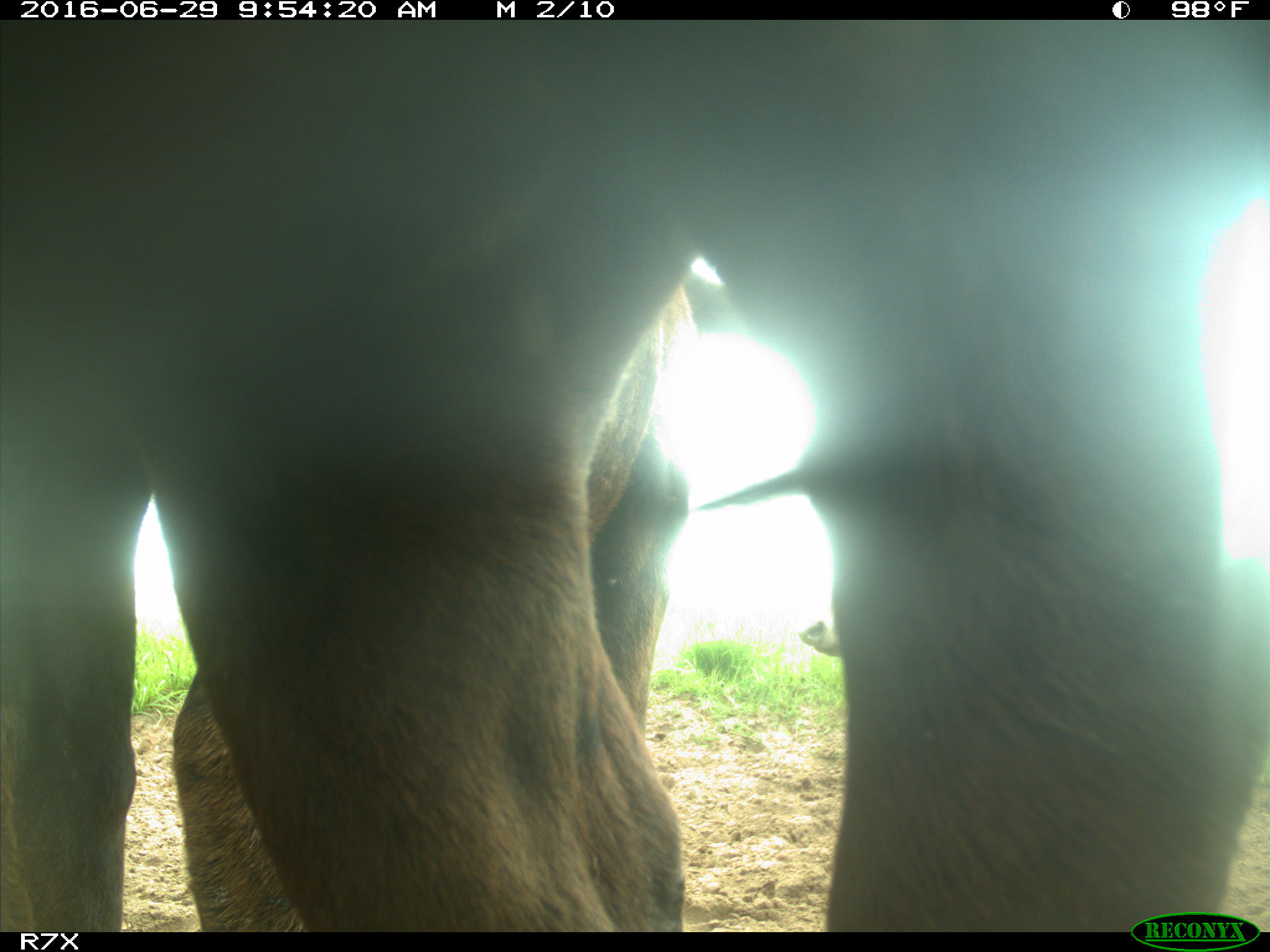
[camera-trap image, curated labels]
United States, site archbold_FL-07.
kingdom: Animalia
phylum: Chordata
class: Mammalia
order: Artiodactyla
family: Bovidae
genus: Bos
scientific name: Bos taurus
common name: domestic cow